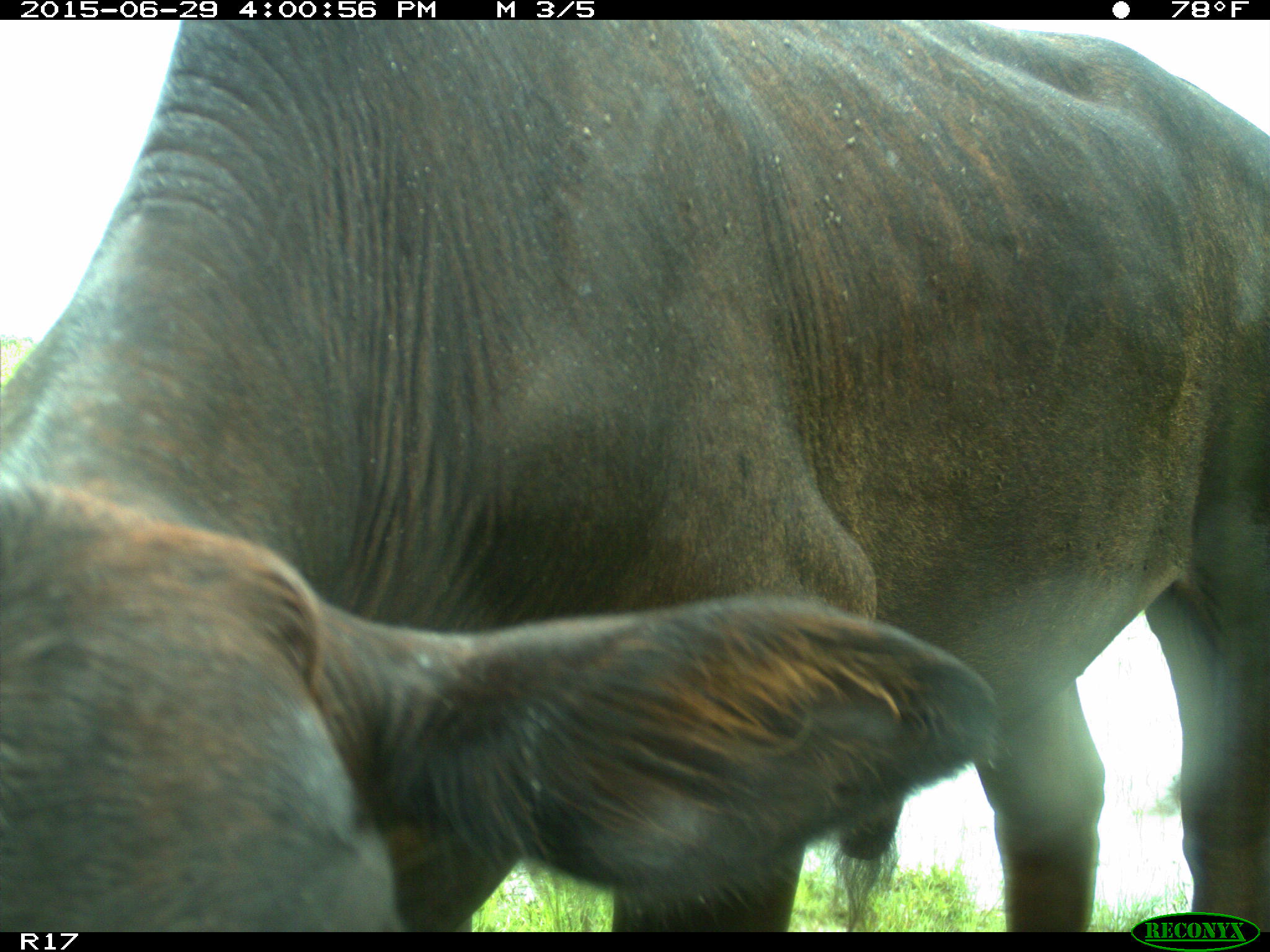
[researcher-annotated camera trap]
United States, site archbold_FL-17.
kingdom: Animalia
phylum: Chordata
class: Mammalia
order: Artiodactyla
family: Bovidae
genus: Bos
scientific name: Bos taurus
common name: domestic cow